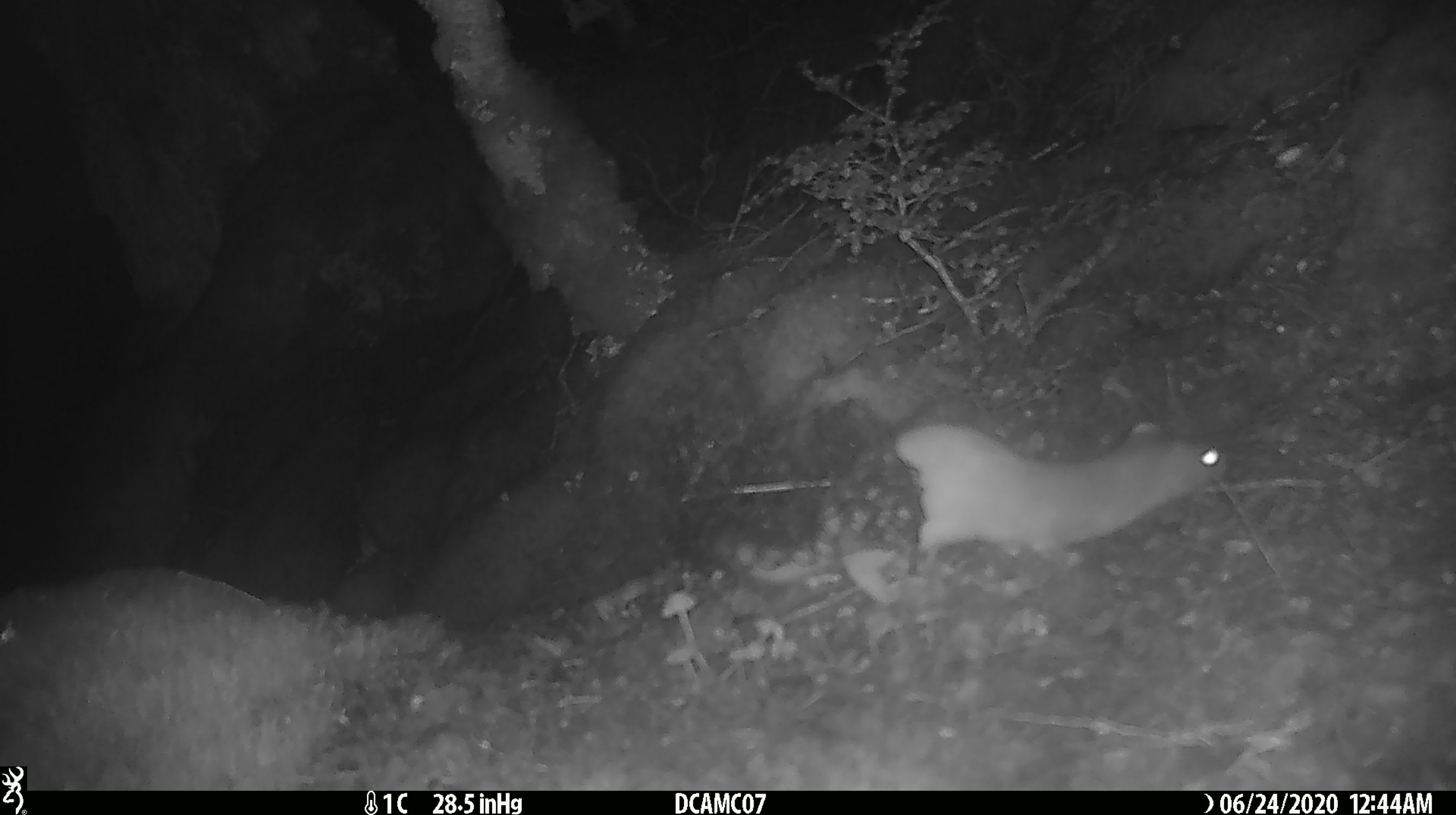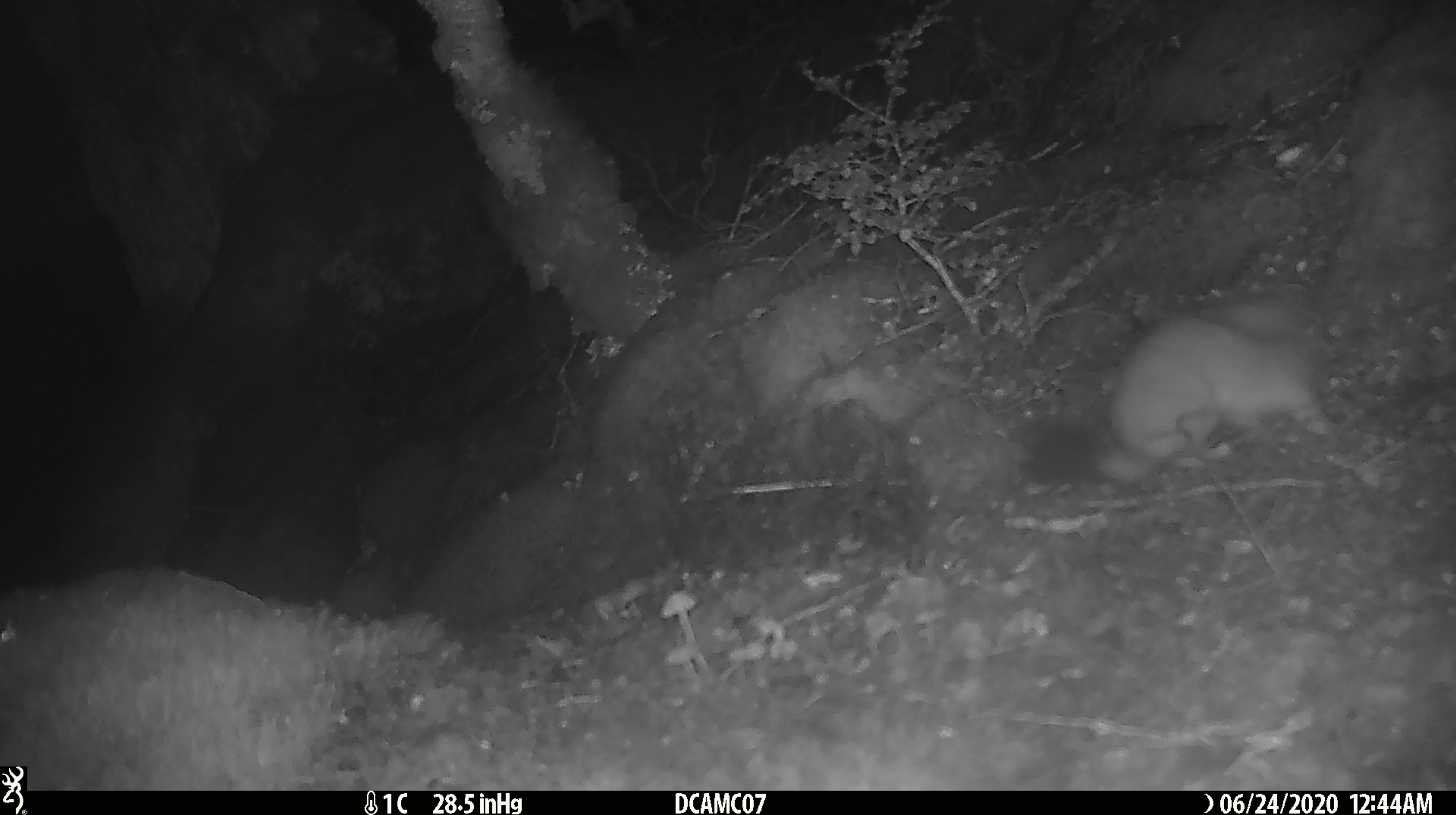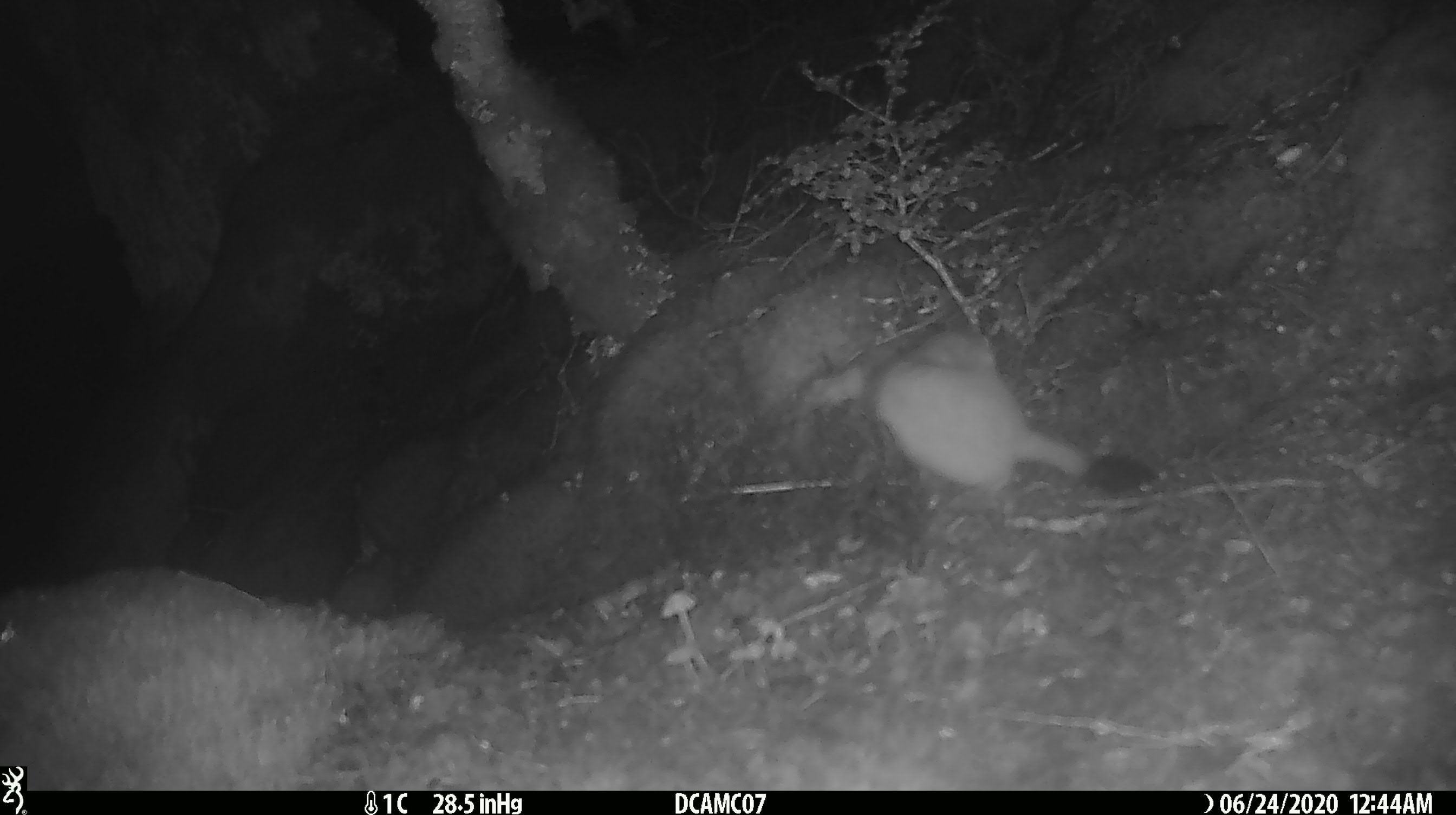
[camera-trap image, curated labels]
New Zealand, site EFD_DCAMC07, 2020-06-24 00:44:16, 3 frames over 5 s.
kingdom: Animalia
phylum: Chordata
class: Mammalia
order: Carnivora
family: Mustelidae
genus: Mustela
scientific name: Mustela erminea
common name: stoat